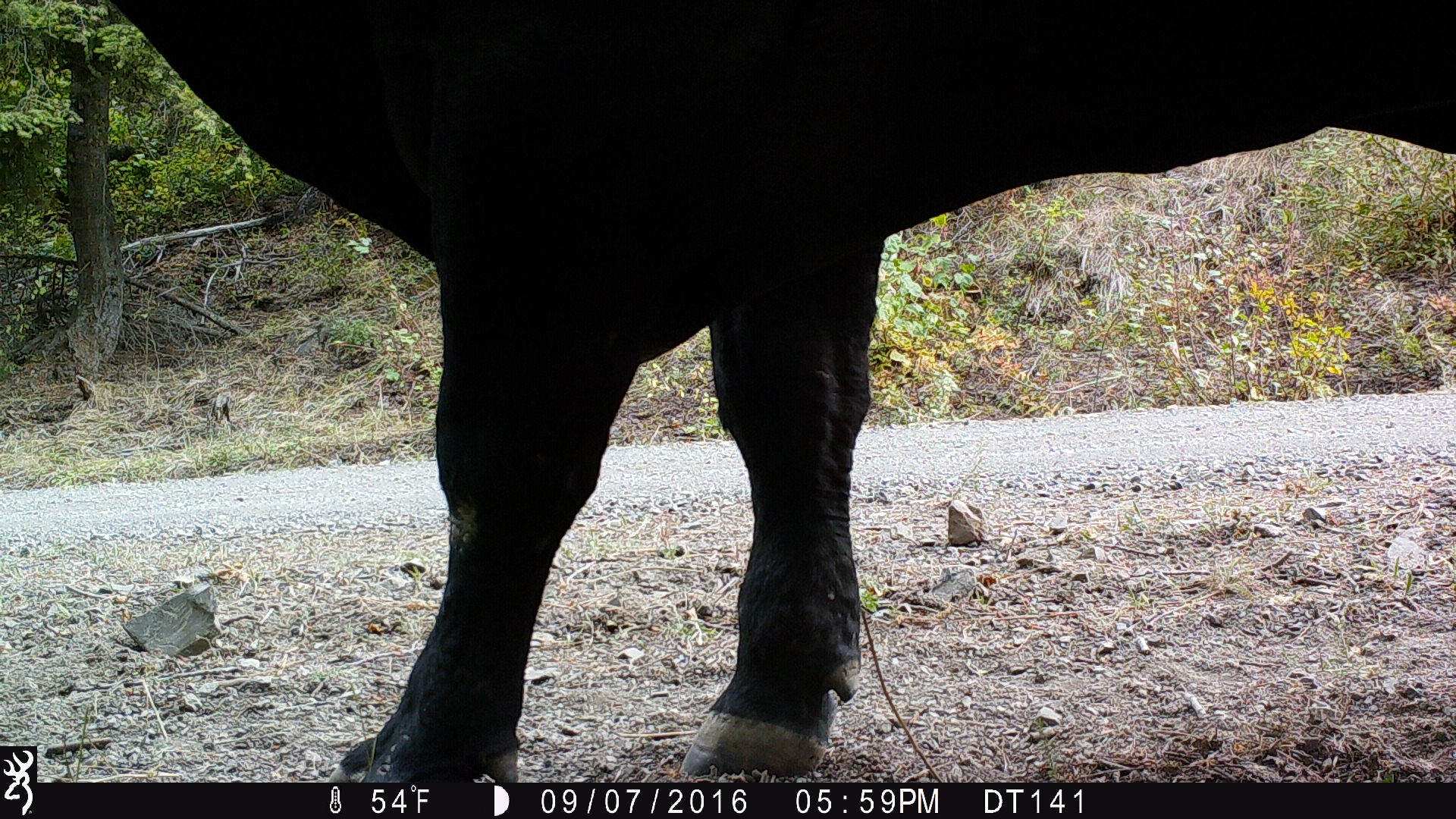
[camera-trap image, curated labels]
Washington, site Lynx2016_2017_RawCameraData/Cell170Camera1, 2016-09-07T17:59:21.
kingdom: Animalia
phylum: Chordata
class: Mammalia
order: Artiodactyla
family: Bovidae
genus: Bos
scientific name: Bos taurus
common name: domestic cattle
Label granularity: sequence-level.